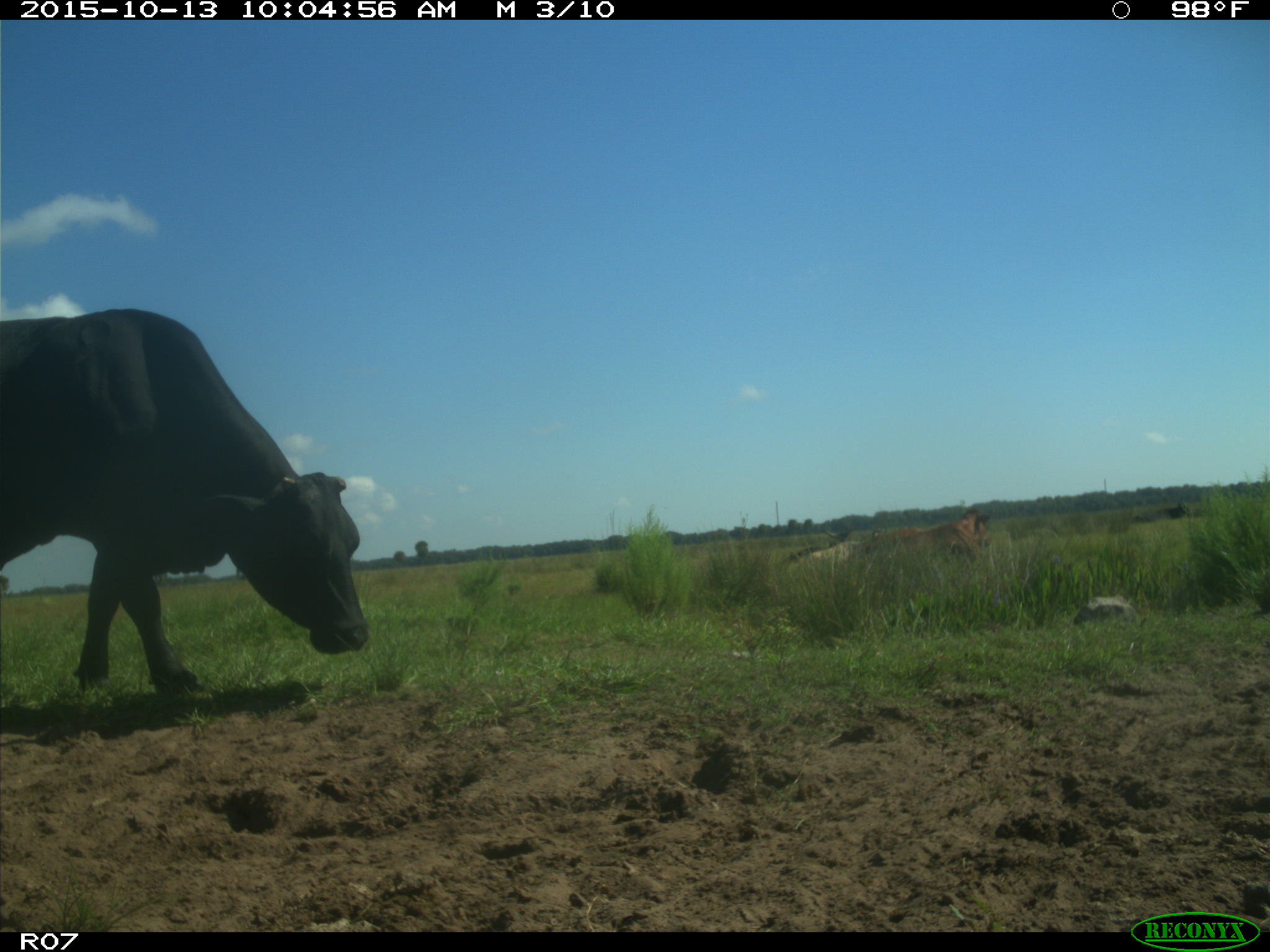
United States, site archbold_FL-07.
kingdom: Animalia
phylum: Chordata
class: Mammalia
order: Artiodactyla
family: Bovidae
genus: Bos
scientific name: Bos taurus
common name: domestic cow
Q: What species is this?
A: Bos taurus (domestic cow).